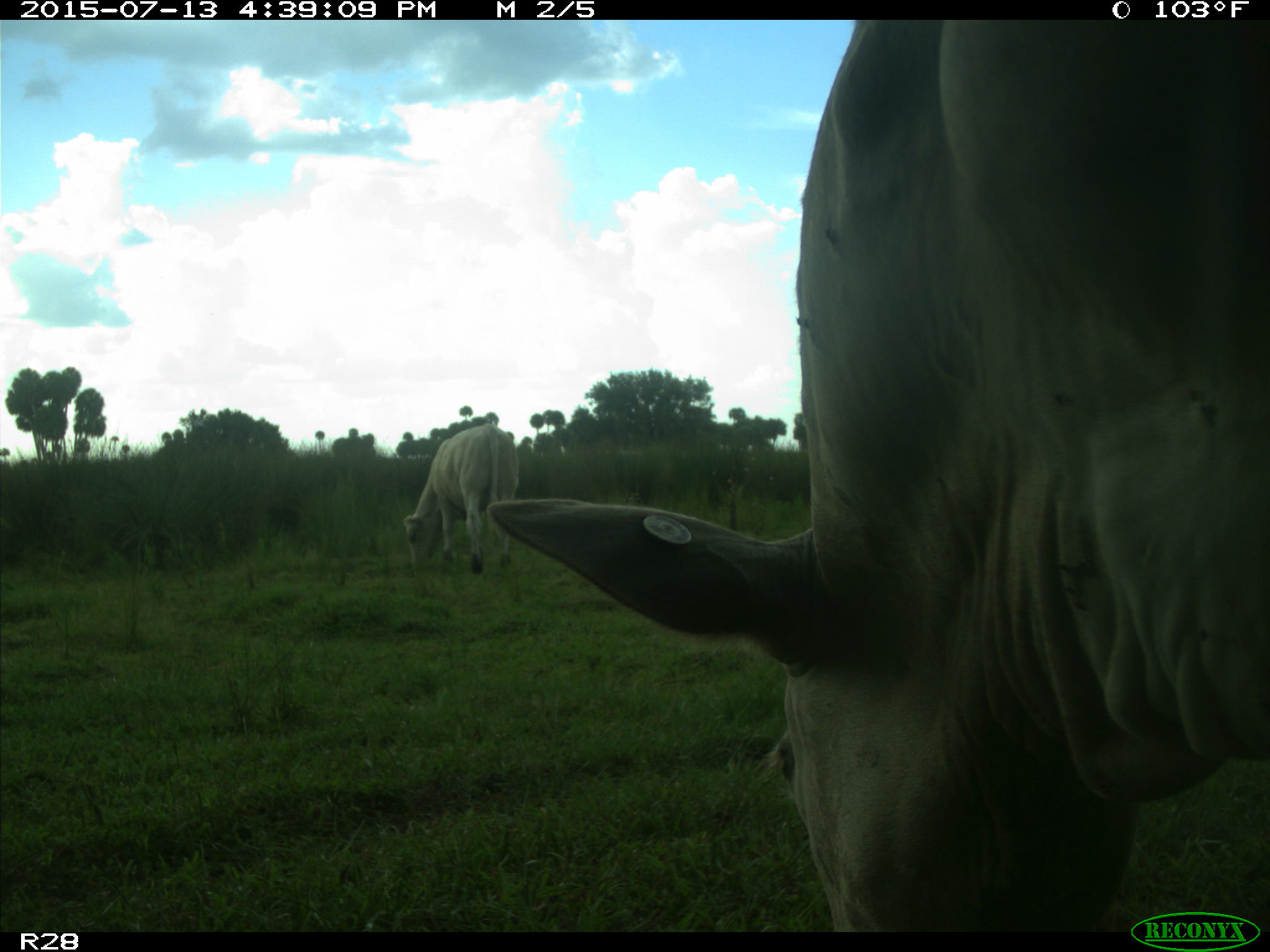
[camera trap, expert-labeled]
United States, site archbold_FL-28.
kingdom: Animalia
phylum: Chordata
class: Mammalia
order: Artiodactyla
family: Bovidae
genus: Bos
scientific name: Bos taurus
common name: domestic cow